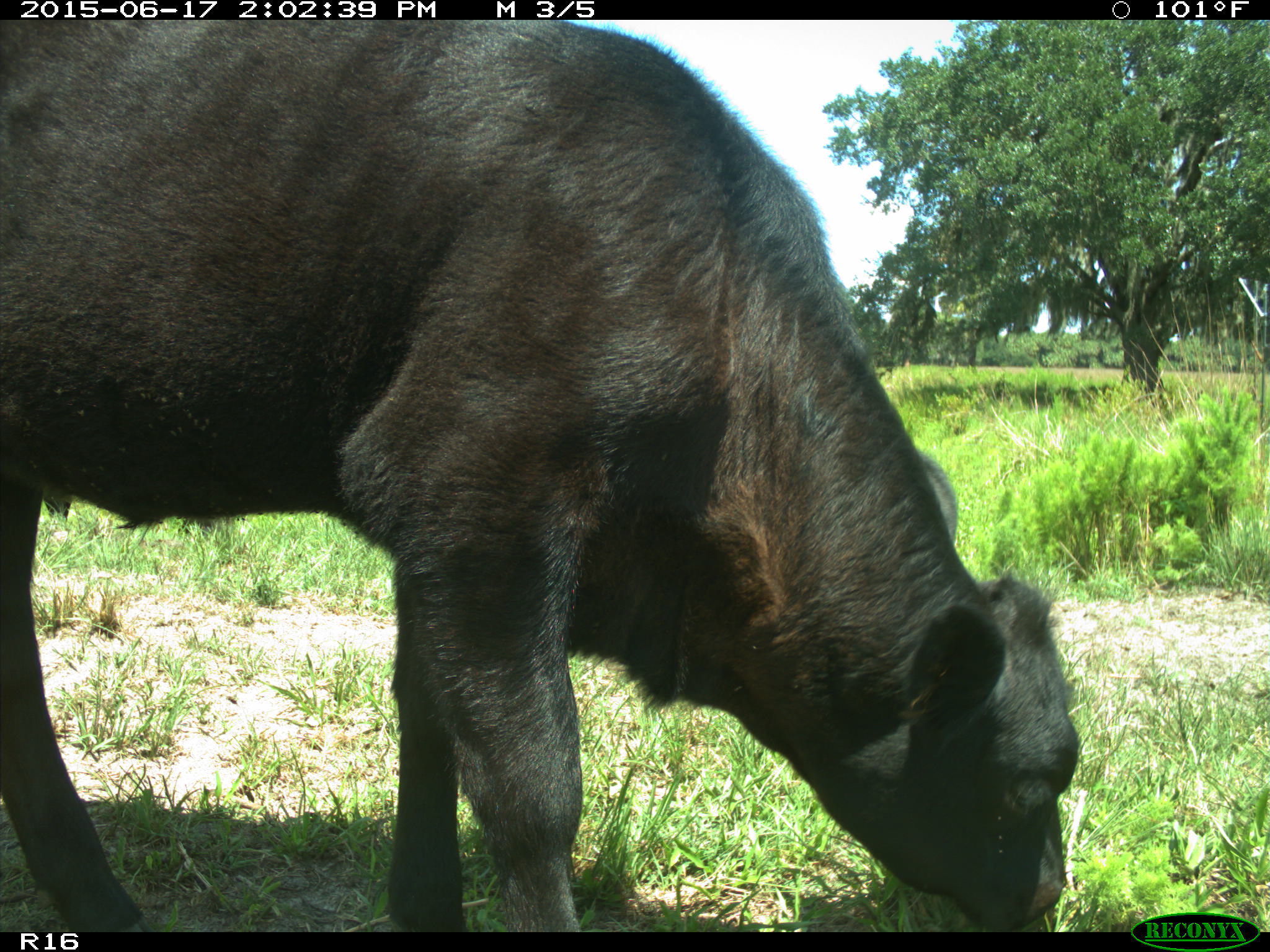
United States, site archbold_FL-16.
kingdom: Animalia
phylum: Chordata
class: Mammalia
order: Artiodactyla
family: Bovidae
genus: Bos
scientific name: Bos taurus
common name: domestic cow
Bos taurus (domestic cow).